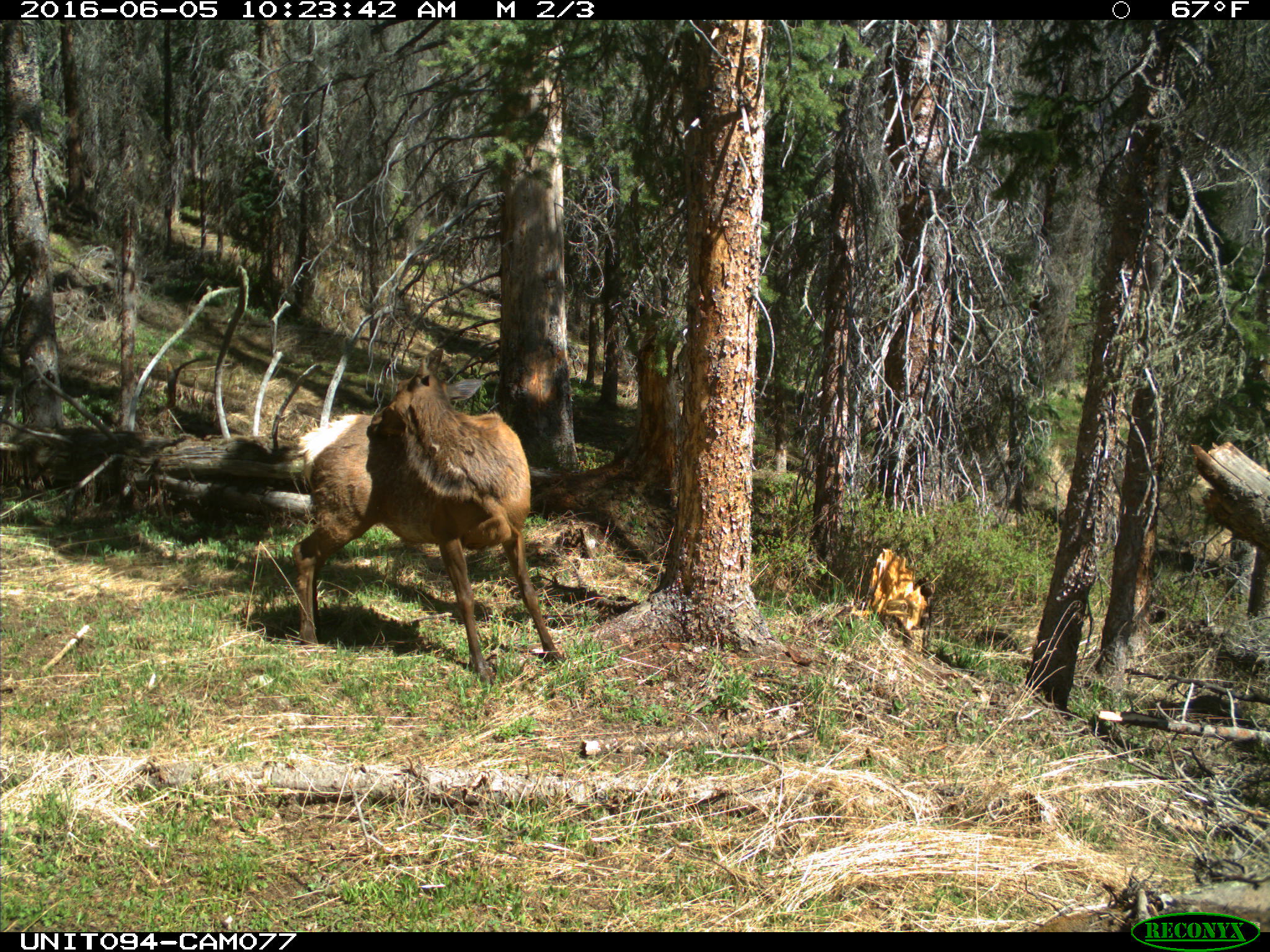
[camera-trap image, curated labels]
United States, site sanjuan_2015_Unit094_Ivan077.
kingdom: Animalia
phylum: Chordata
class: Mammalia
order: Artiodactyla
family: Cervidae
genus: Cervus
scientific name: Cervus elaphus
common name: red deer